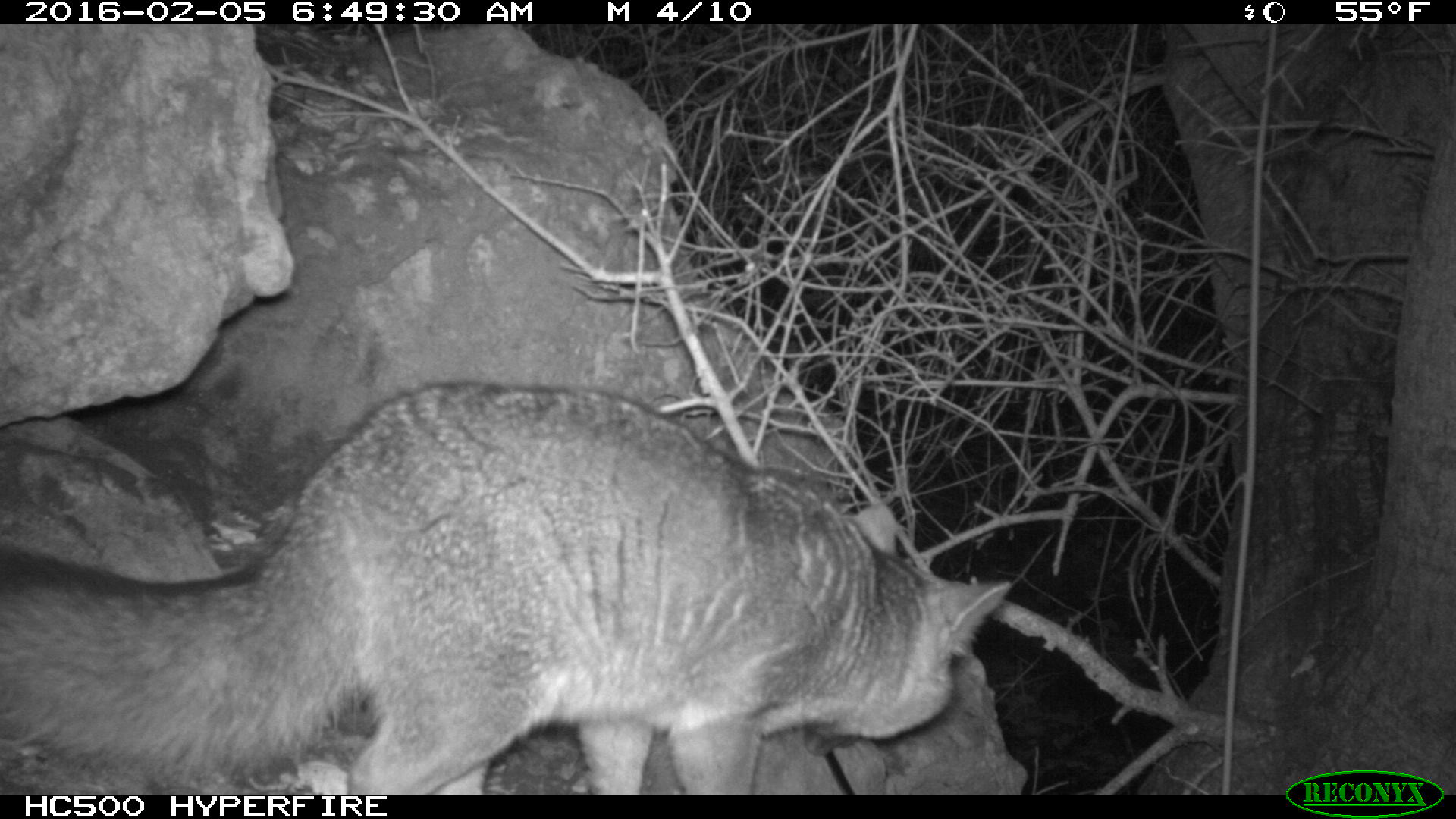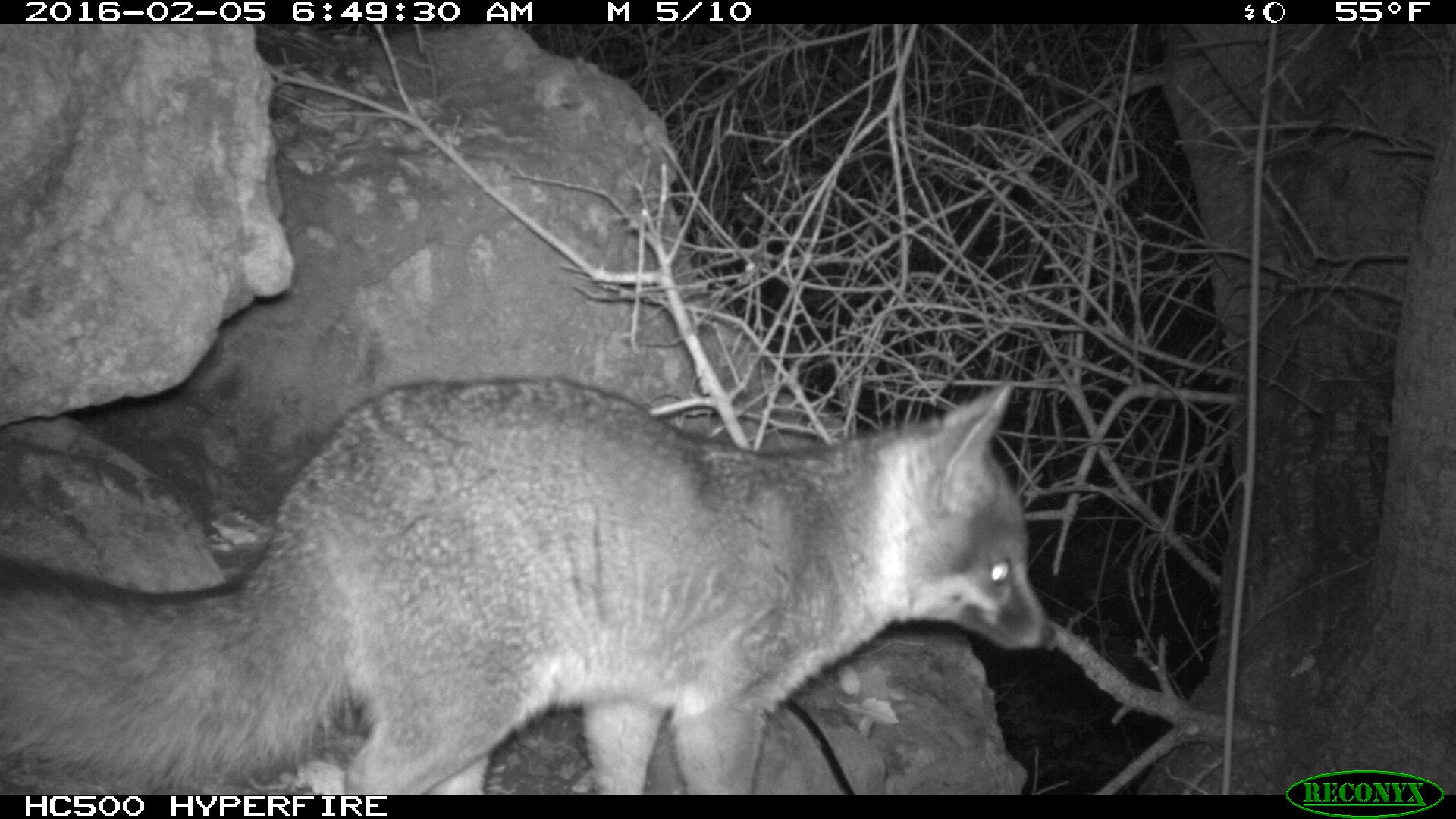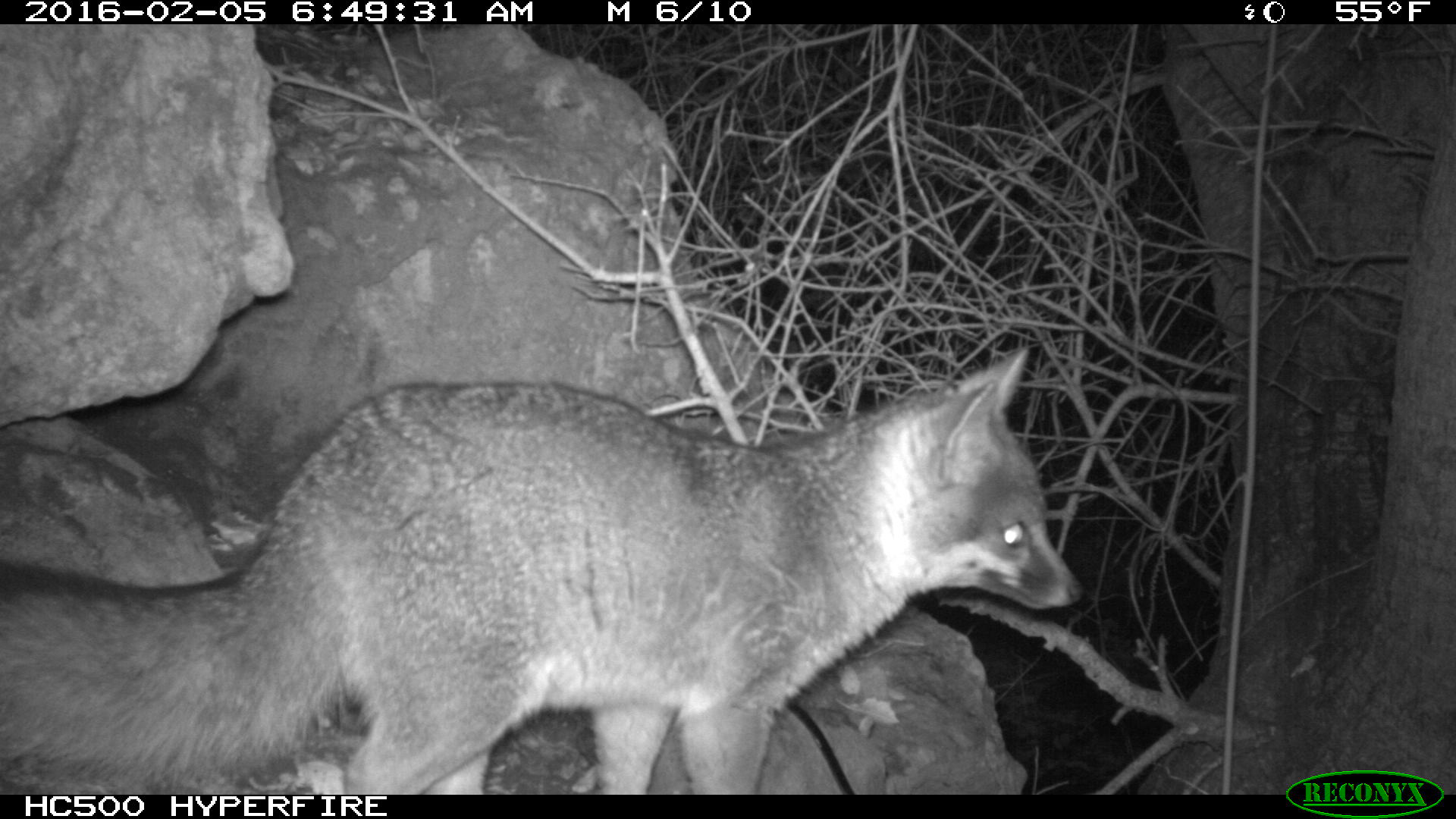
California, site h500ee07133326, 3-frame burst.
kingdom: Animalia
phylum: Chordata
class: Mammalia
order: Carnivora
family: Canidae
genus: Urocyon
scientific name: Urocyon littoralis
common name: island fox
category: fox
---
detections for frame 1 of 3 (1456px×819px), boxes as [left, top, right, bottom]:
fox: [0, 380, 1015, 793]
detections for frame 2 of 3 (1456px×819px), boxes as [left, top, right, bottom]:
fox: [0, 377, 1055, 795]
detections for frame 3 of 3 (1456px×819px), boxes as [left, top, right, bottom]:
fox: [0, 342, 1083, 795]